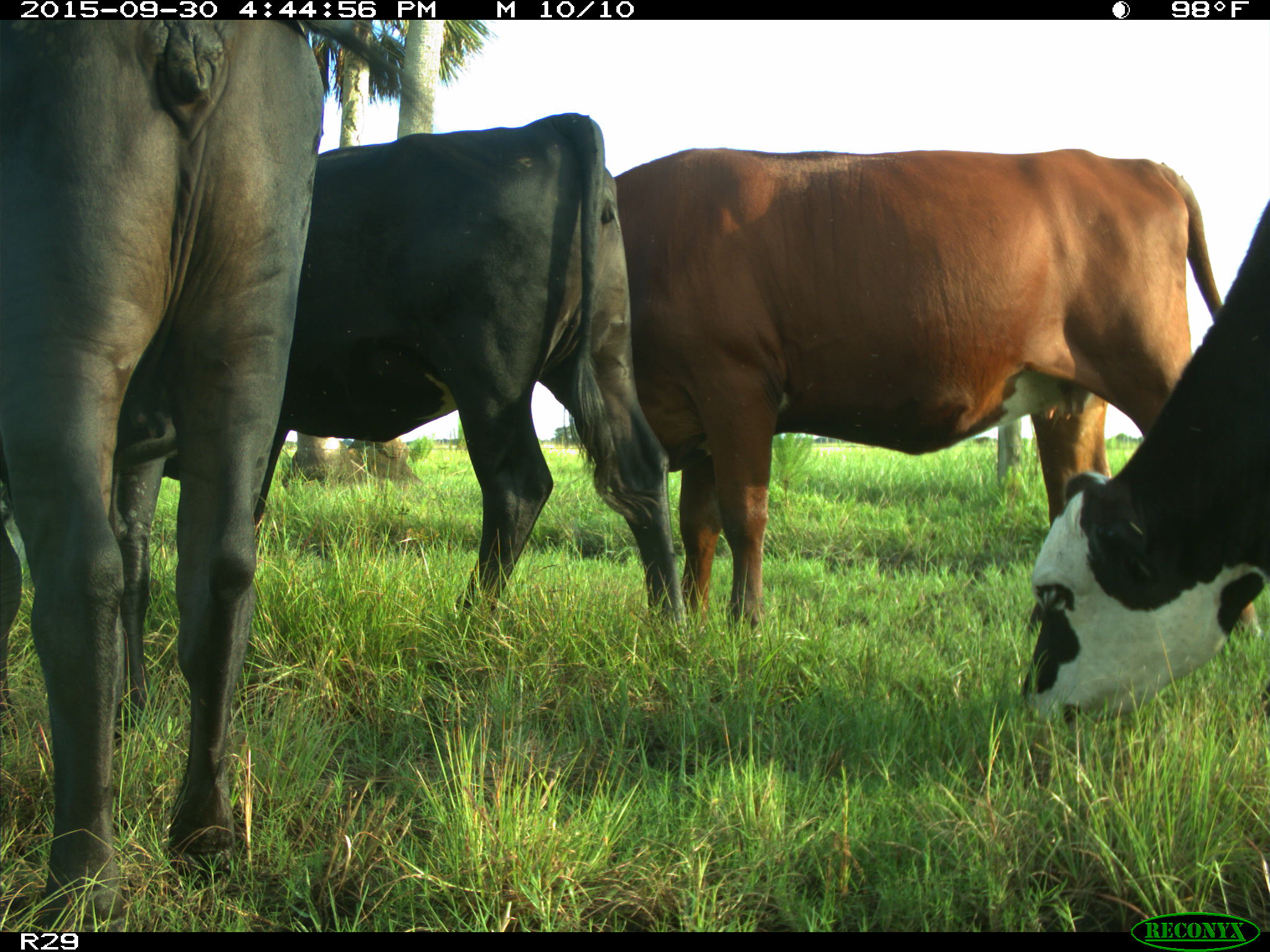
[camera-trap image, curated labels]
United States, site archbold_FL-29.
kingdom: Animalia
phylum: Chordata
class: Mammalia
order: Artiodactyla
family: Bovidae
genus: Bos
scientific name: Bos taurus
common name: domestic cow